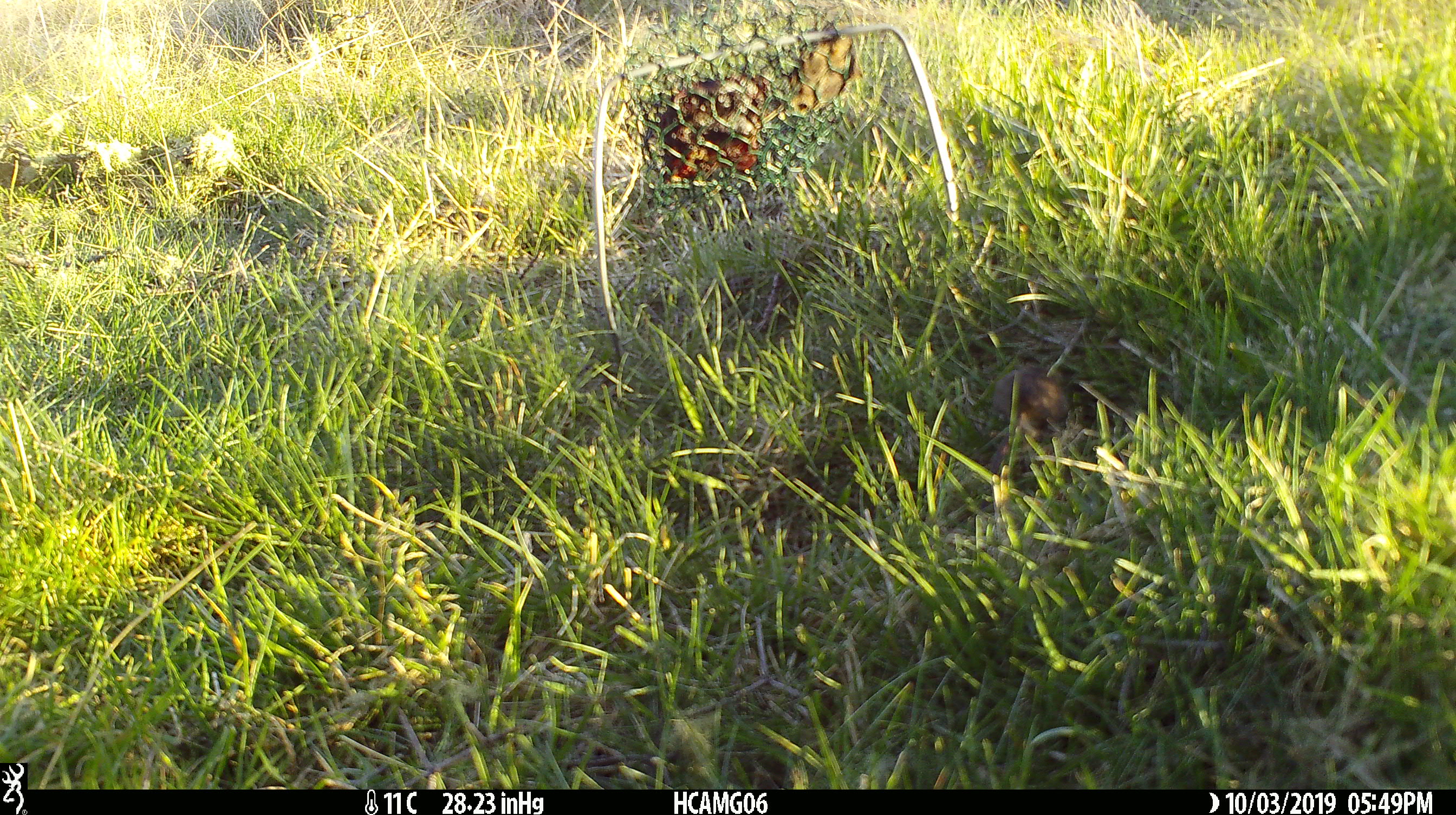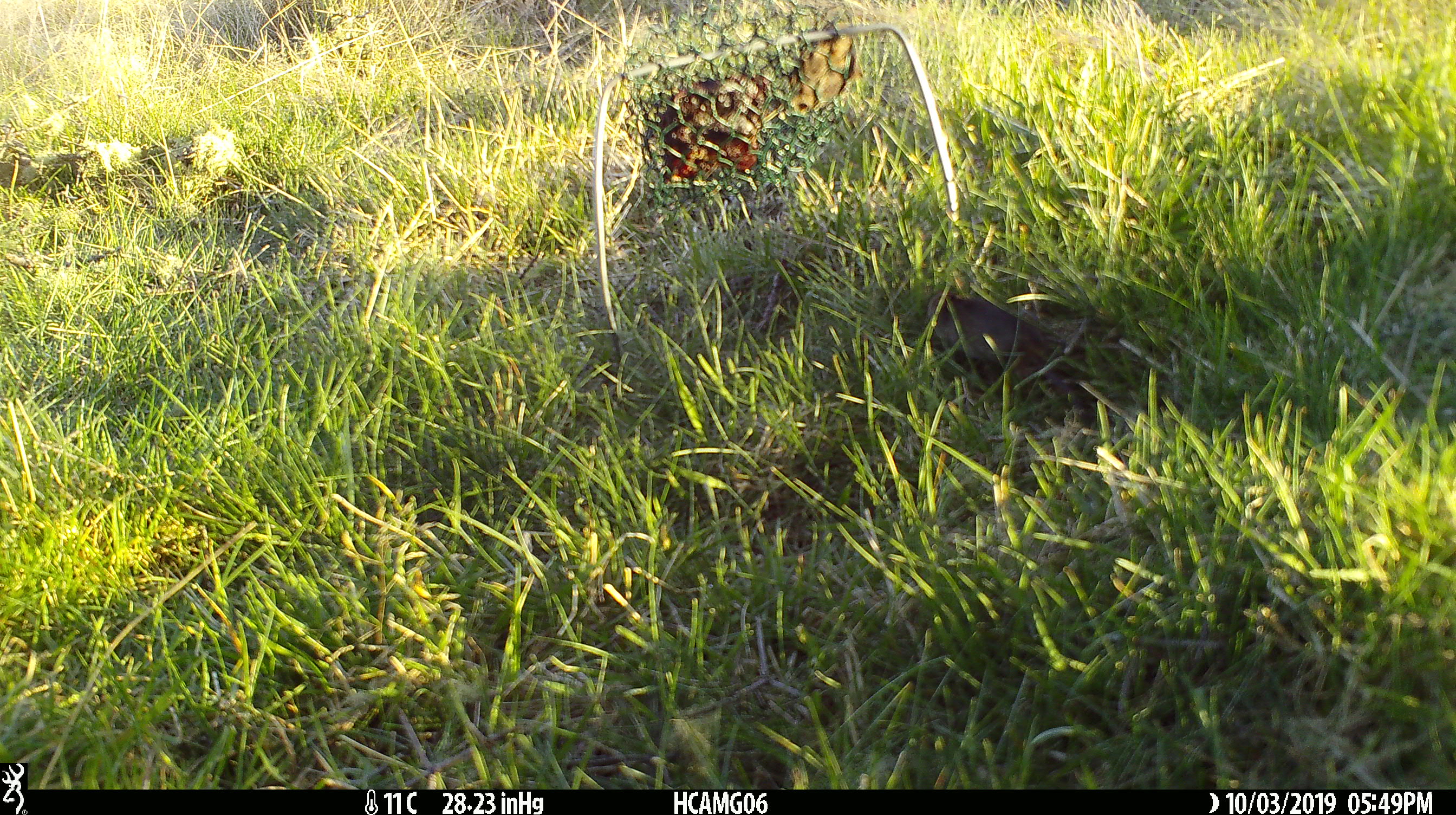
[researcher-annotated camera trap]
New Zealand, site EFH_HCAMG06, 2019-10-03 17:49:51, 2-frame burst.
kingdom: Animalia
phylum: Chordata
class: Mammalia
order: Rodentia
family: Muridae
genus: Mus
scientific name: Mus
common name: mouse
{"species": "mouse (Mus)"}